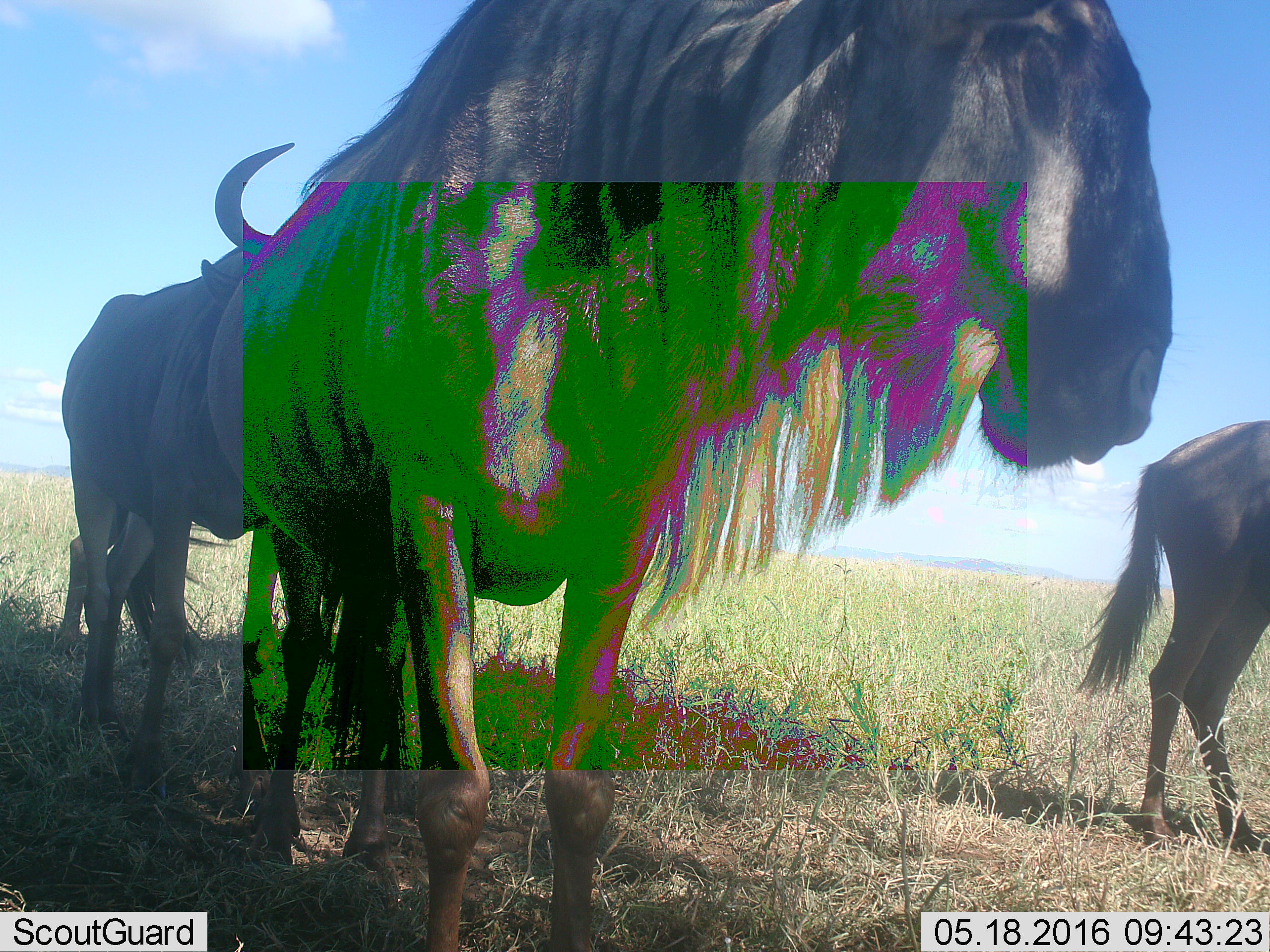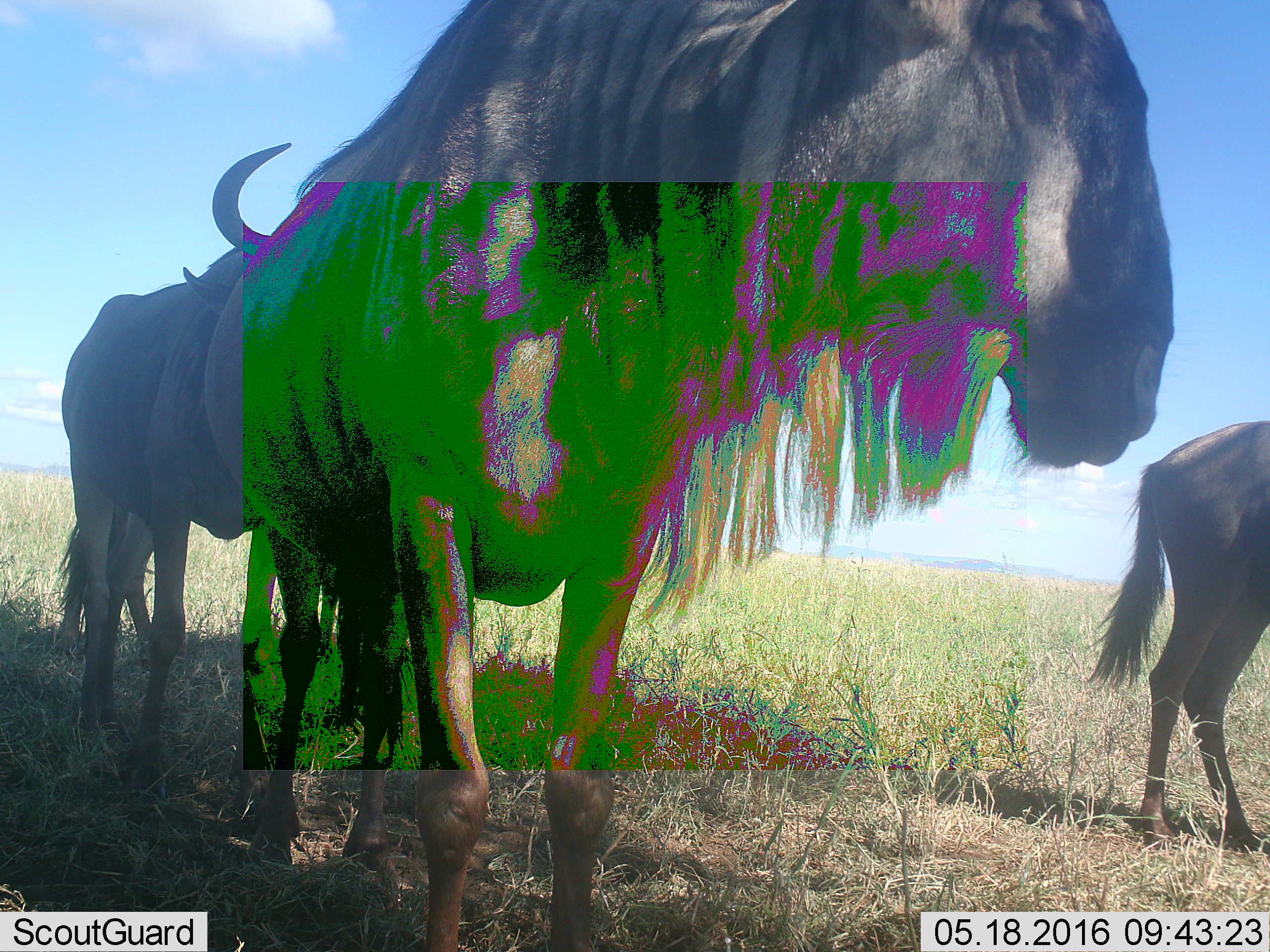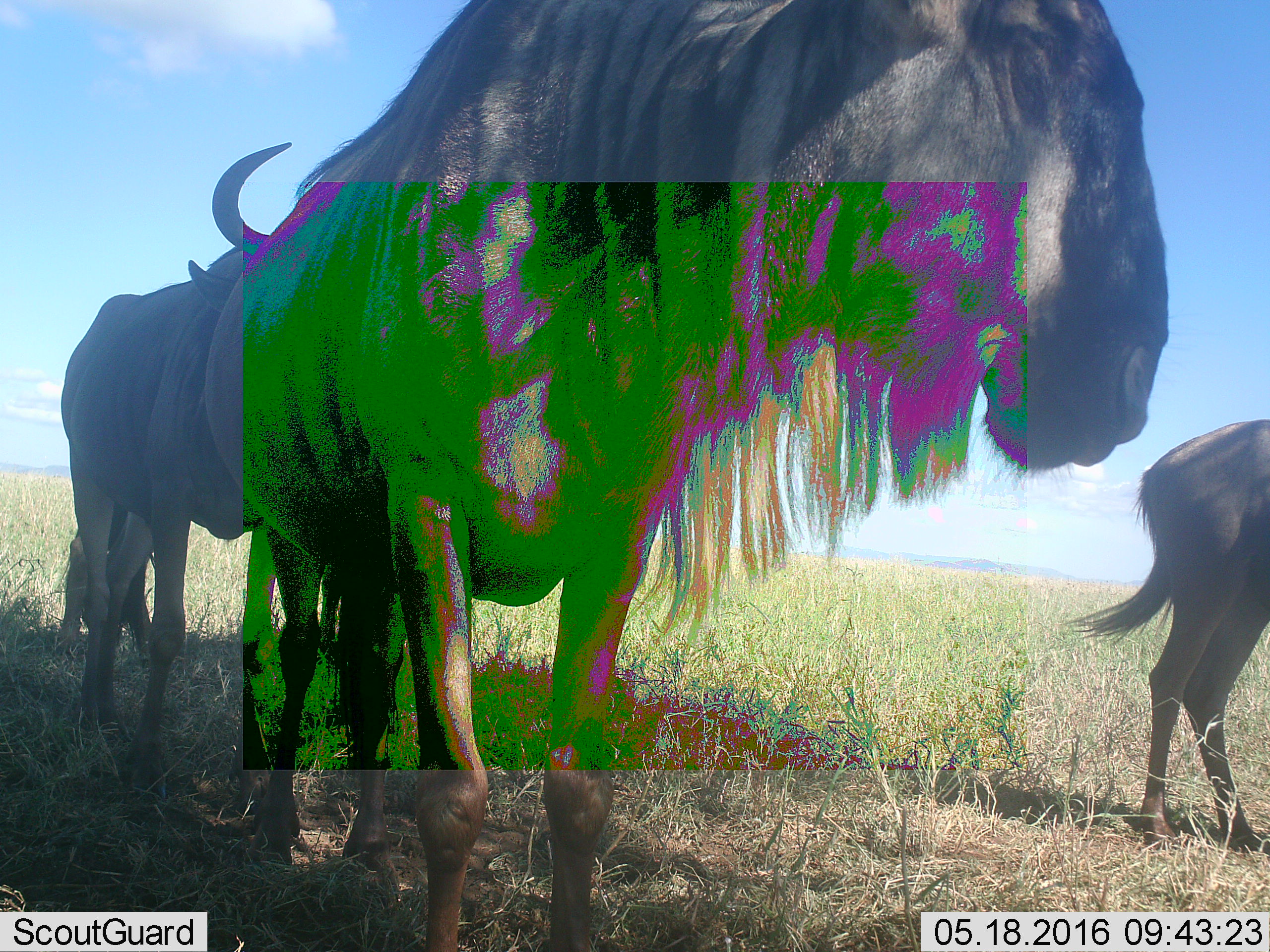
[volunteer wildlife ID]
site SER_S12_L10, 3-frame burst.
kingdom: Animalia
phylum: Chordata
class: Mammalia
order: Artiodactyla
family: Bovidae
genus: Connochaetes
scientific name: Connochaetes taurinus taurinus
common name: blue wildebeest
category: wildebeestblue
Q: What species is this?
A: Wildebeestblue (blue wildebeest) (Connochaetes taurinus taurinus).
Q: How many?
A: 3.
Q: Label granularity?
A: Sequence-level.